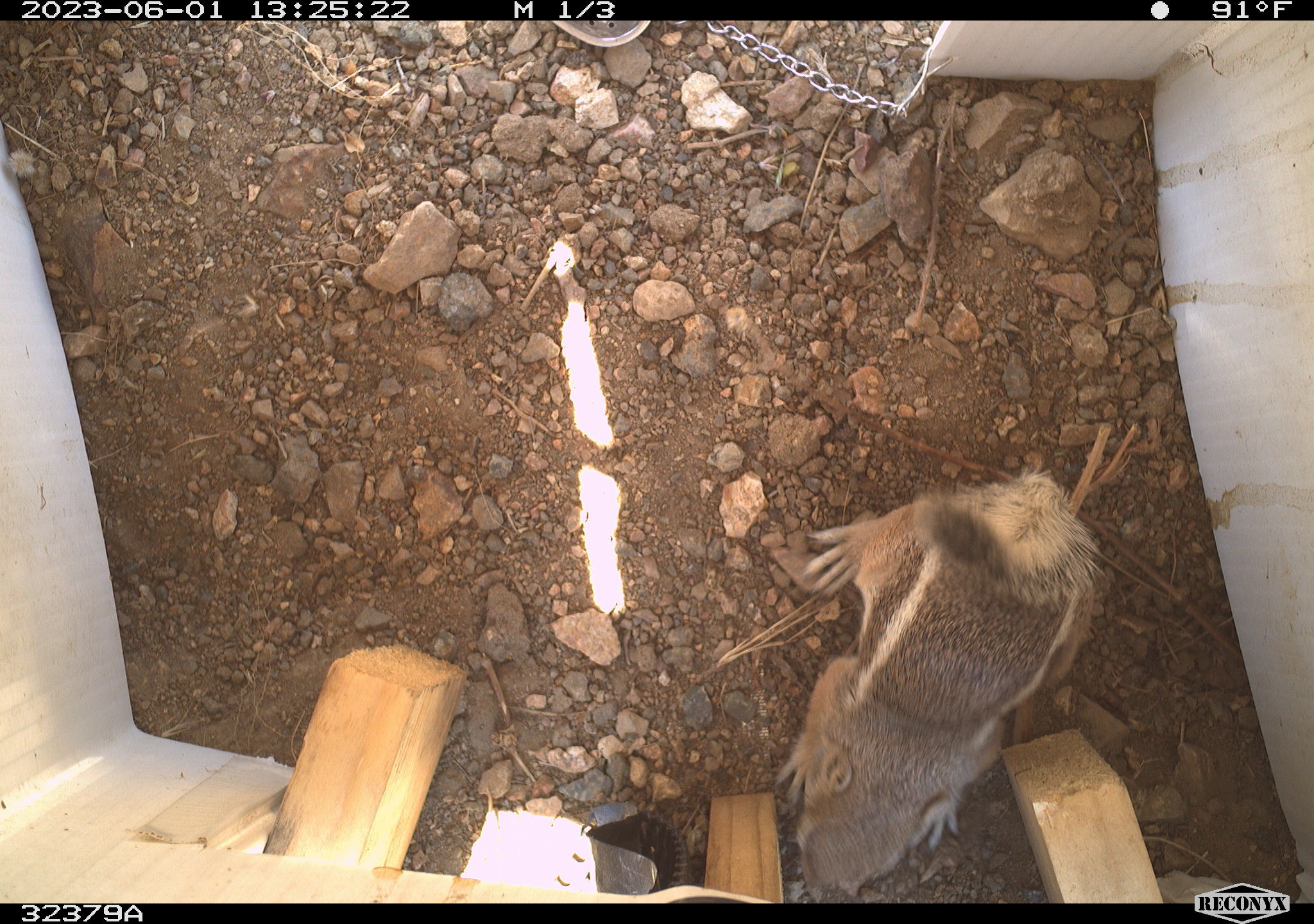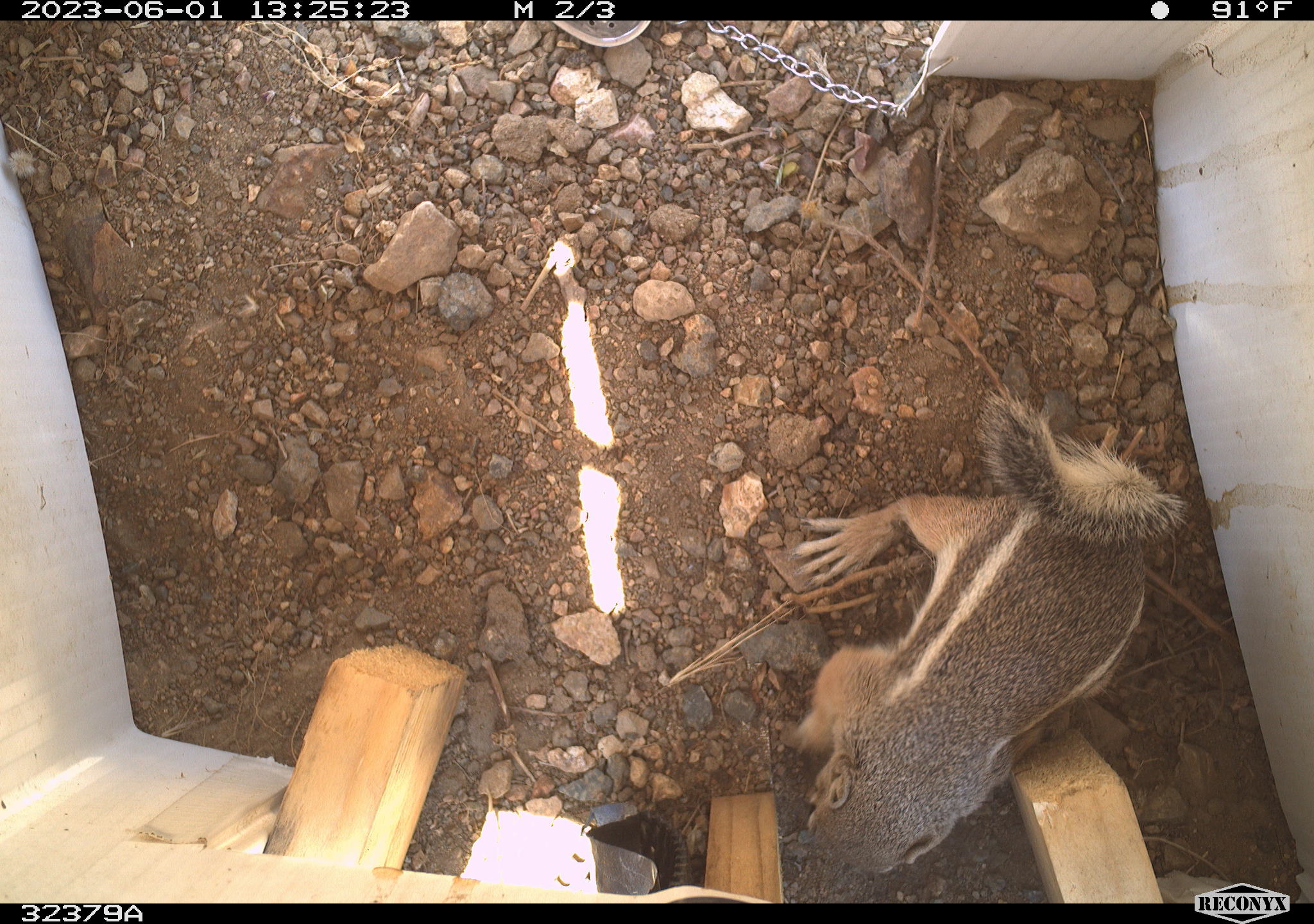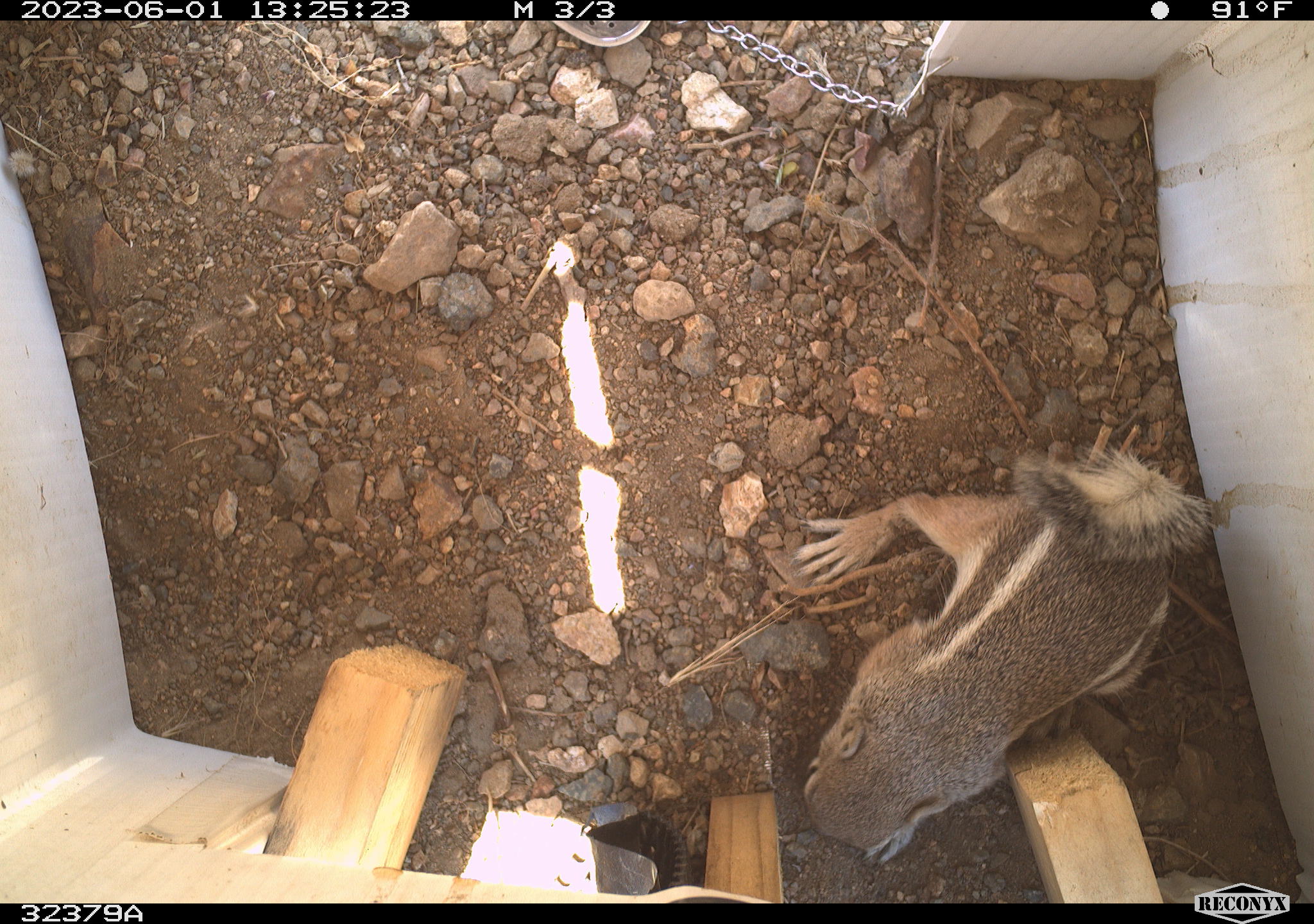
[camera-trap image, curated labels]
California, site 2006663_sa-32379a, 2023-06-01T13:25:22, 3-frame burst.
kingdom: Animalia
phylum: Chordata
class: Mammalia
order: Rodentia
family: Sciuridae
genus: Ammospermophilus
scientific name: Ammospermophilus leucurus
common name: white-tailed antelope squirrel